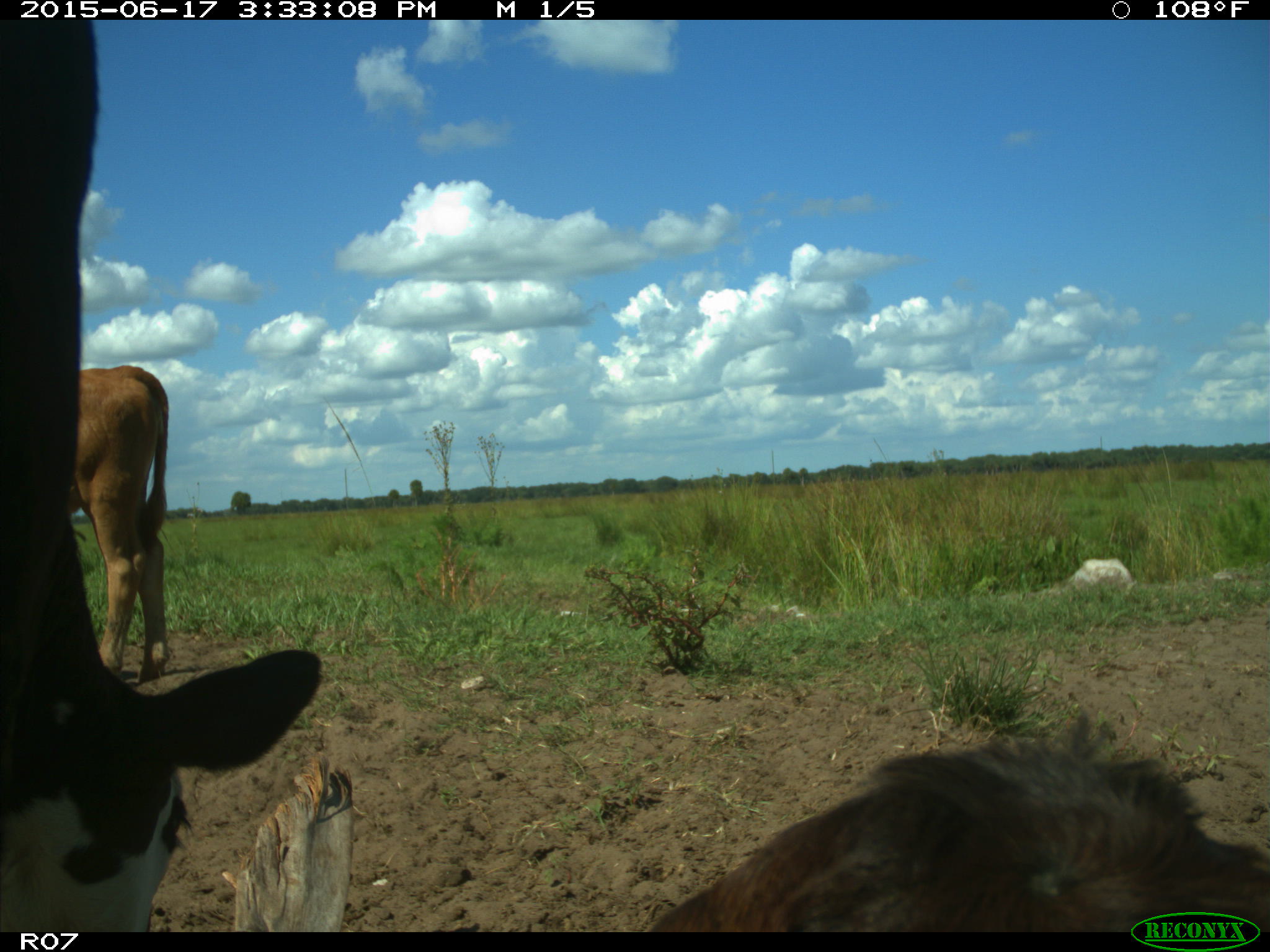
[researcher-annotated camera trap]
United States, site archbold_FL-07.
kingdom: Animalia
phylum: Chordata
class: Mammalia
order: Artiodactyla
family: Bovidae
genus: Bos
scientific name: Bos taurus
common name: domestic cow